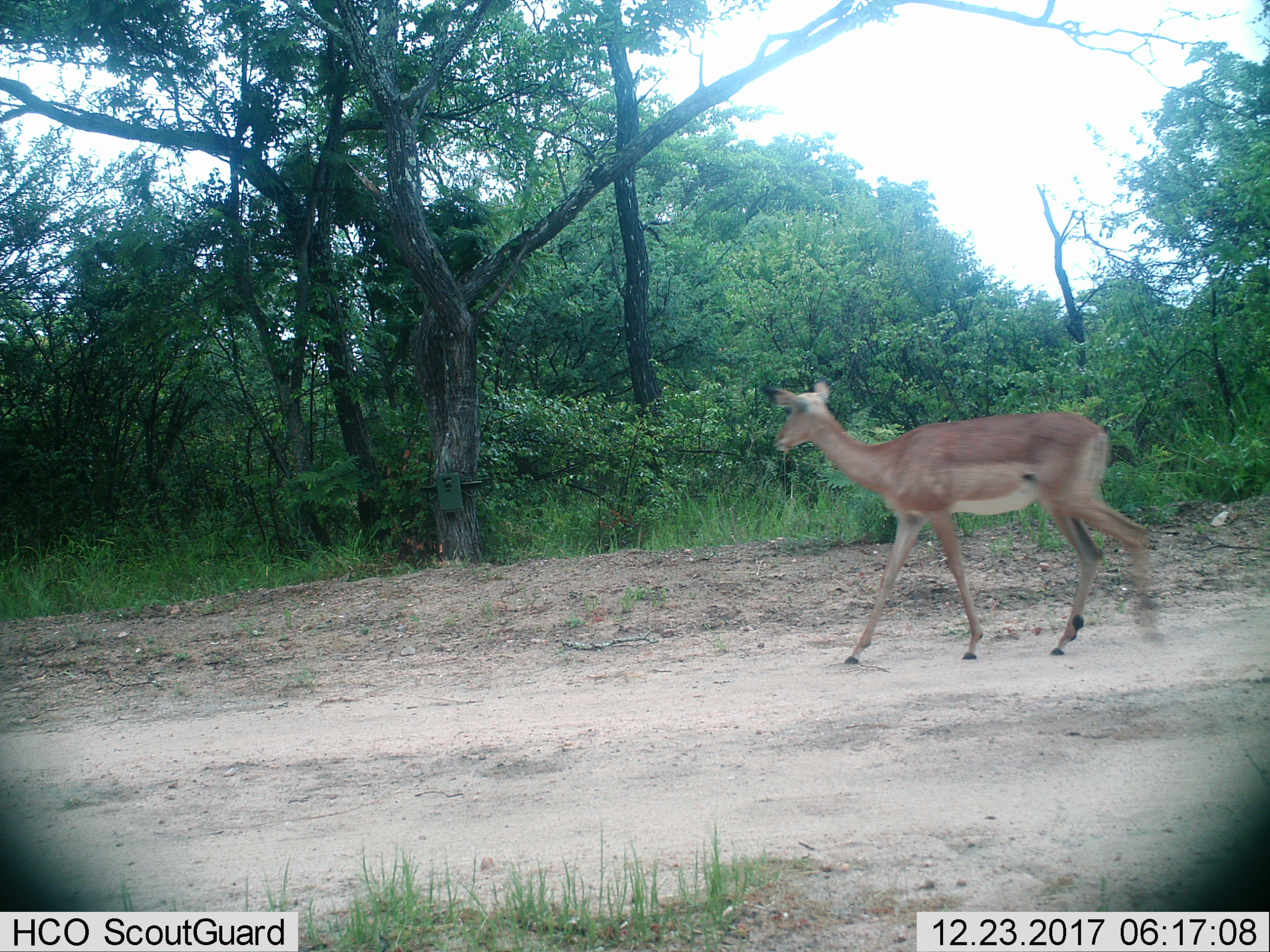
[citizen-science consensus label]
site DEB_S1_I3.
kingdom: Animalia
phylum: Chordata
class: Mammalia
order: Artiodactyla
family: Bovidae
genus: Aepyceros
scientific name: Aepyceros melampus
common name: impala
Impala (Aepyceros melampus), count 1. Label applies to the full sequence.